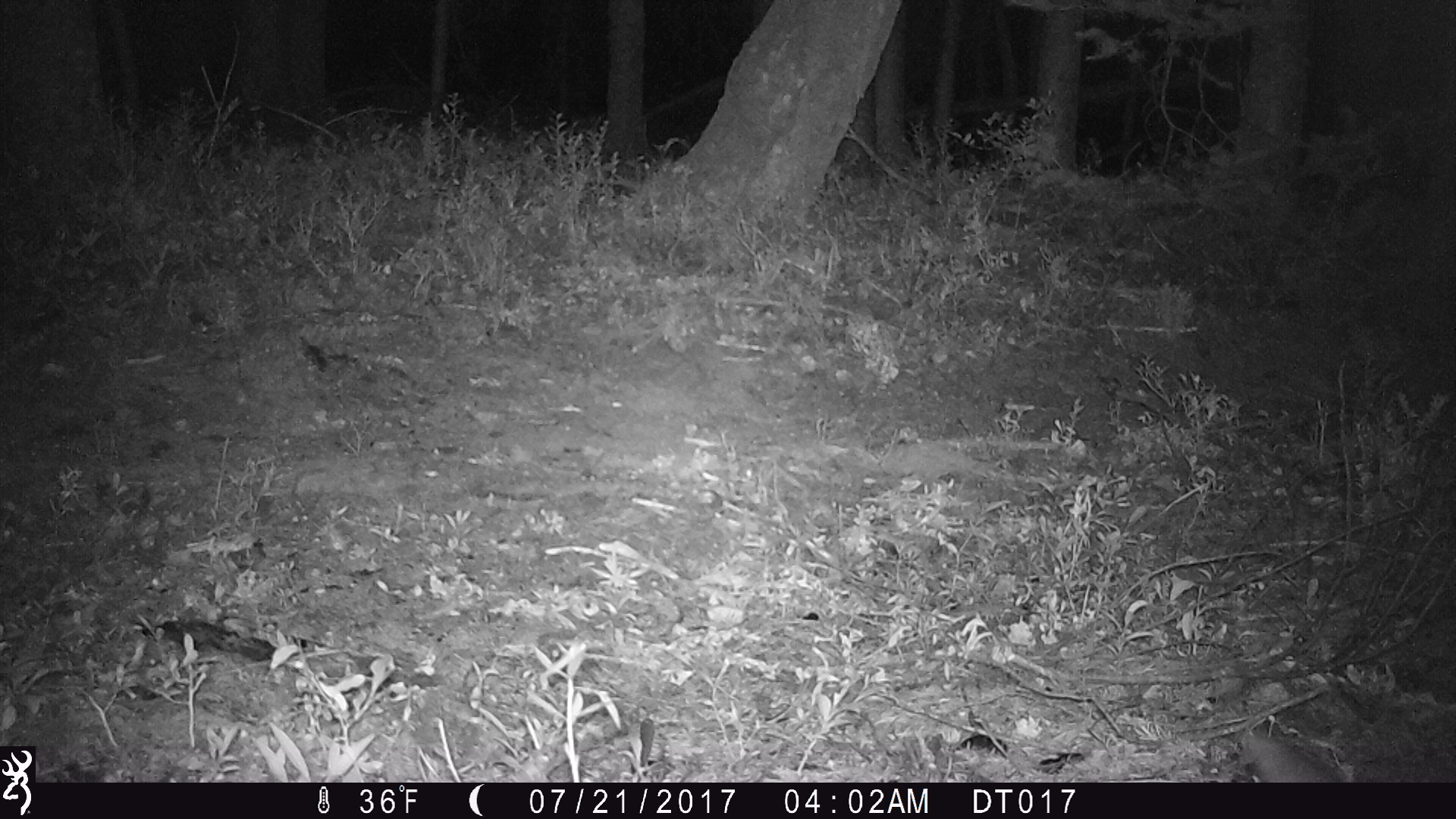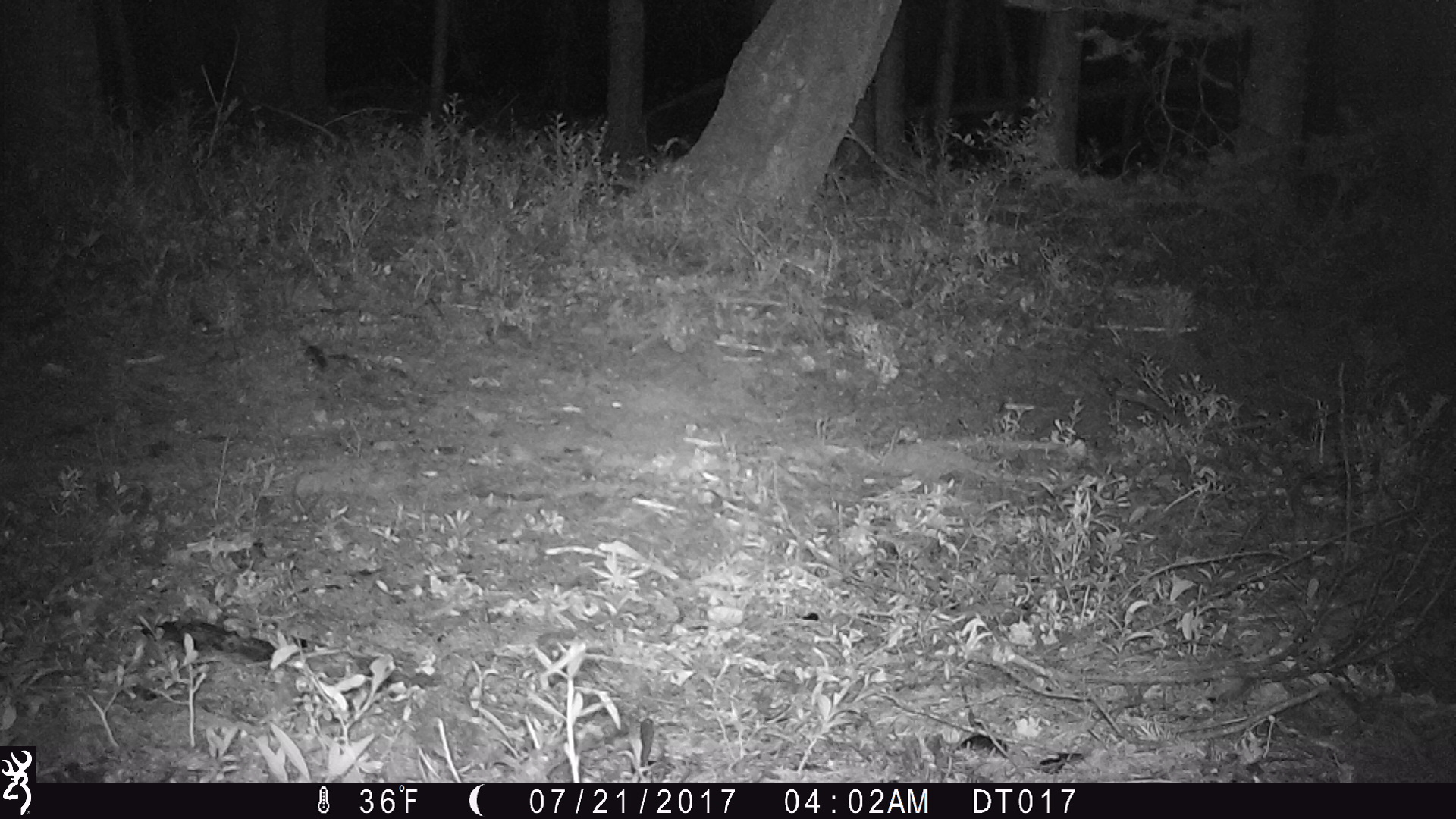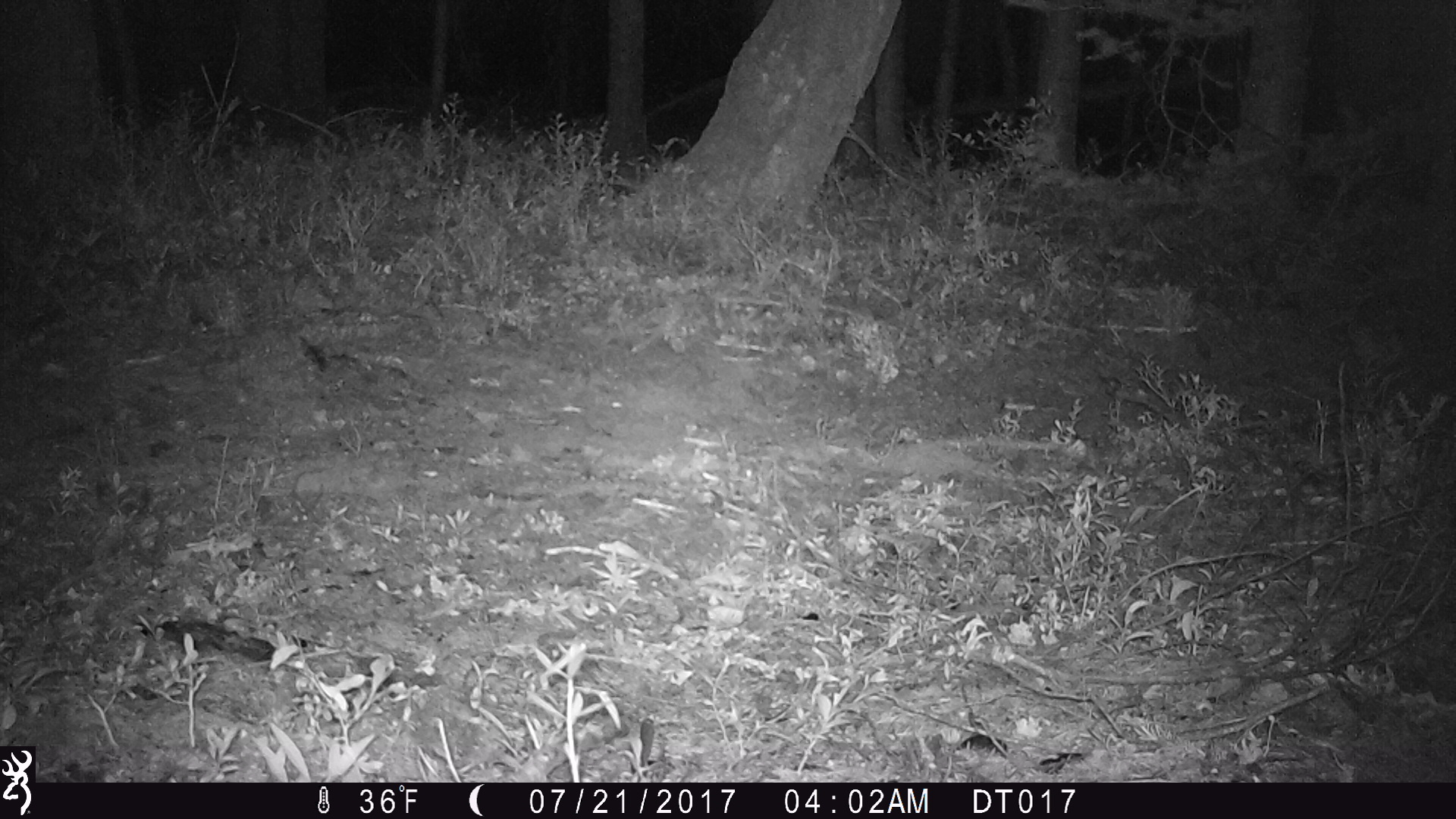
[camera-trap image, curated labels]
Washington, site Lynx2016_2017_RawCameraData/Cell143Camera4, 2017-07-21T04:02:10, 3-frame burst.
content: unidentified animal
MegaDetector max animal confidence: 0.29